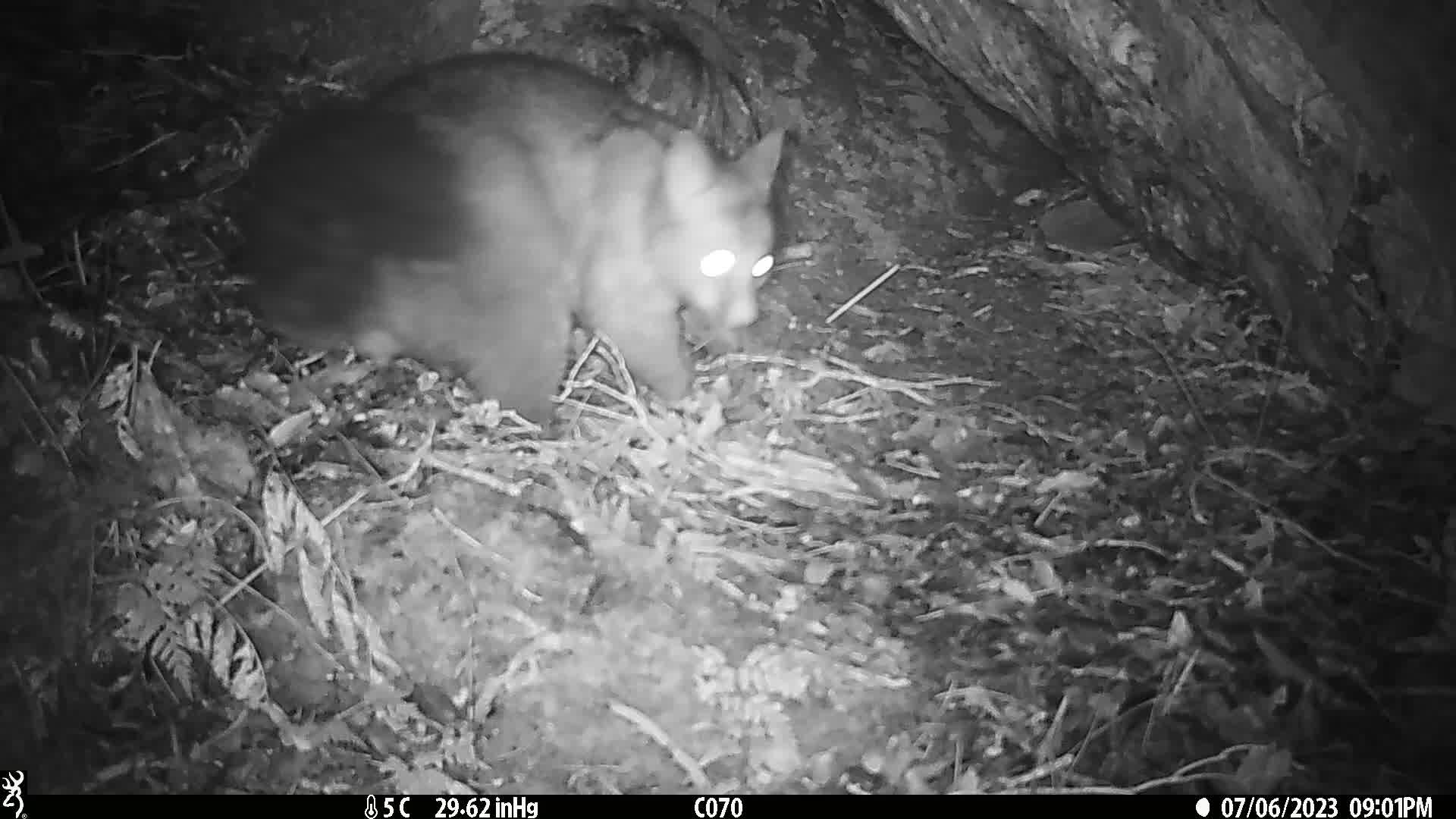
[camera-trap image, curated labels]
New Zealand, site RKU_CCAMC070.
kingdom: Animalia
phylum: Chordata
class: Mammalia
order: Diprotodontia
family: Phalangeridae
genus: Trichosurus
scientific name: Trichosurus vulpecula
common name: common brushtail possum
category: possum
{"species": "possum (common brushtail possum) (Trichosurus vulpecula)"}